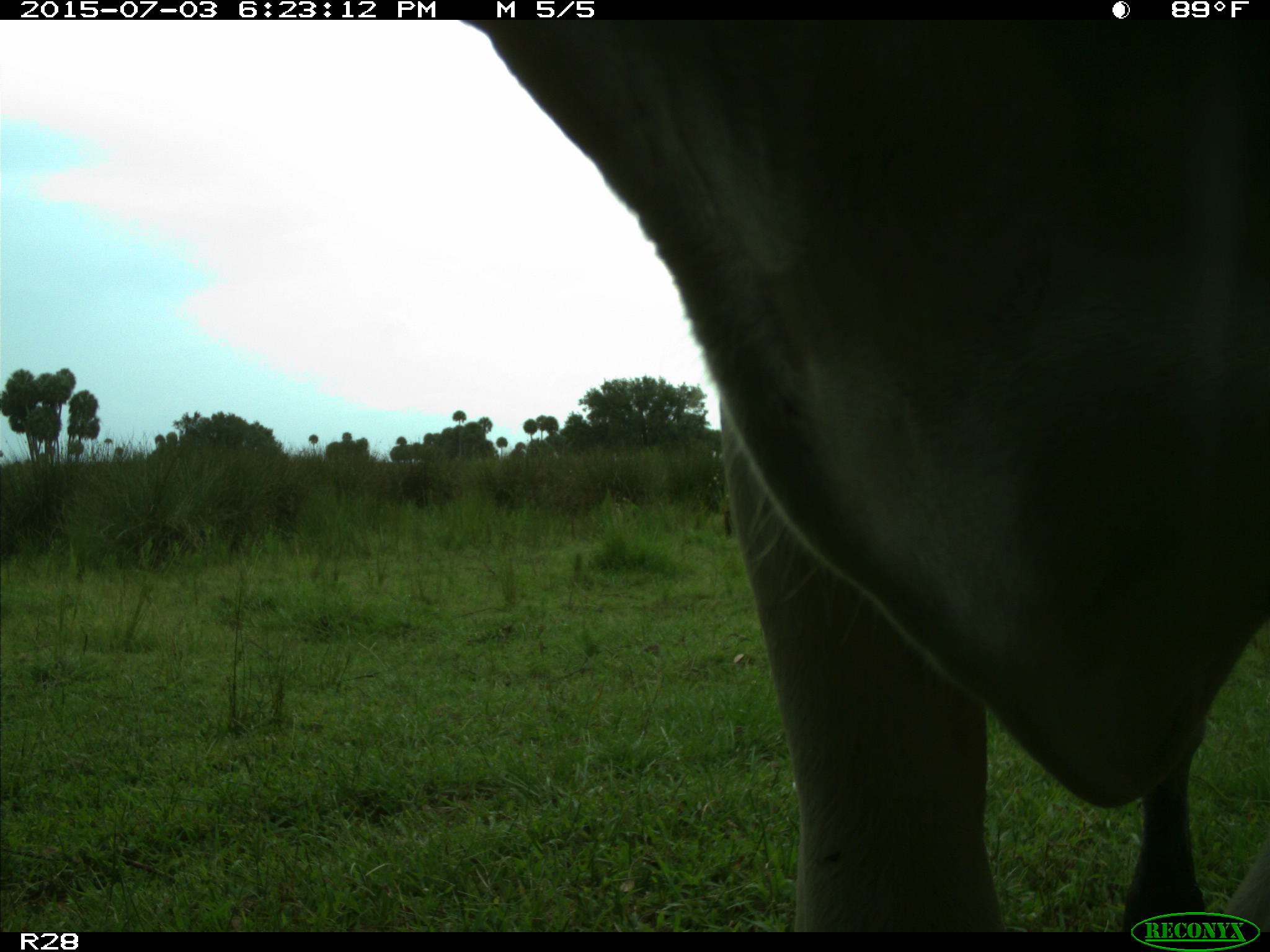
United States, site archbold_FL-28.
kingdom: Animalia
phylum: Chordata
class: Mammalia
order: Artiodactyla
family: Bovidae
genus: Bos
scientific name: Bos taurus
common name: domestic cow